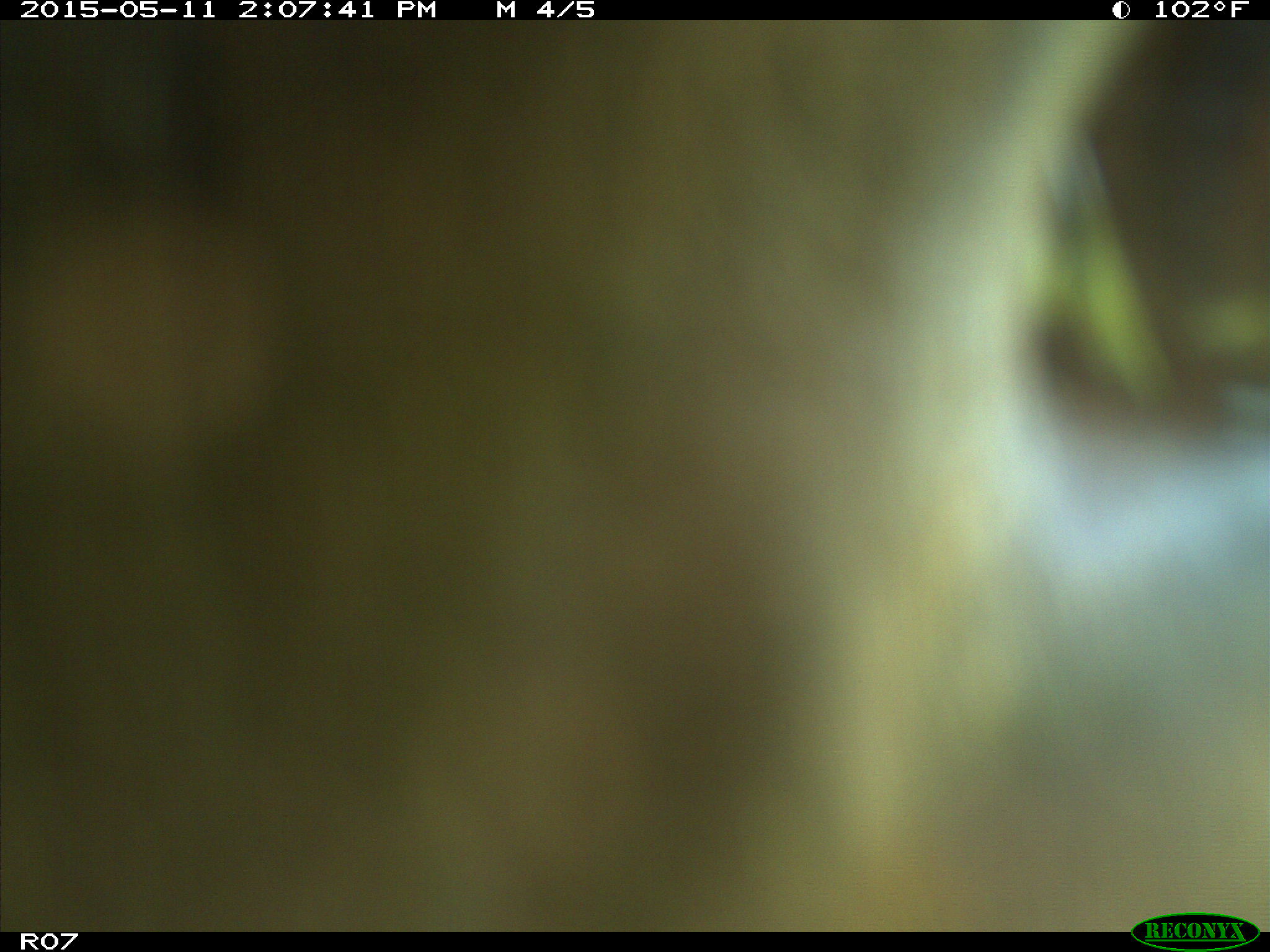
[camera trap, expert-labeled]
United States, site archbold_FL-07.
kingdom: Animalia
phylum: Chordata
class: Mammalia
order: Artiodactyla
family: Bovidae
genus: Bos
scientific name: Bos taurus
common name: domestic cow